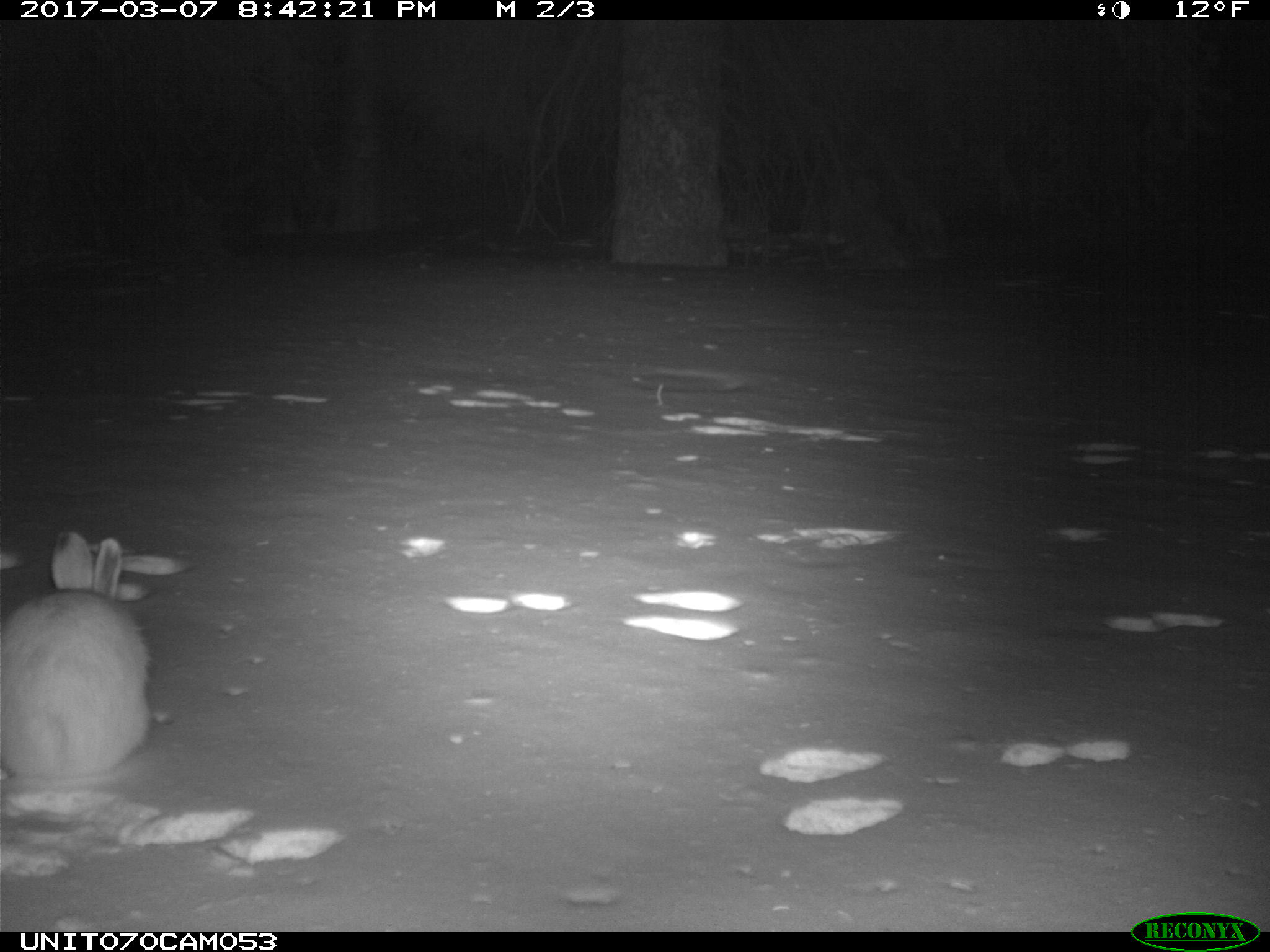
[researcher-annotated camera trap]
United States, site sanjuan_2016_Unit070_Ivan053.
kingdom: Animalia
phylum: Chordata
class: Mammalia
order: Lagomorpha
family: Leporidae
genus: Lepus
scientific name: Lepus americanus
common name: snowshoe hare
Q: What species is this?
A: Lepus americanus (snowshoe hare).